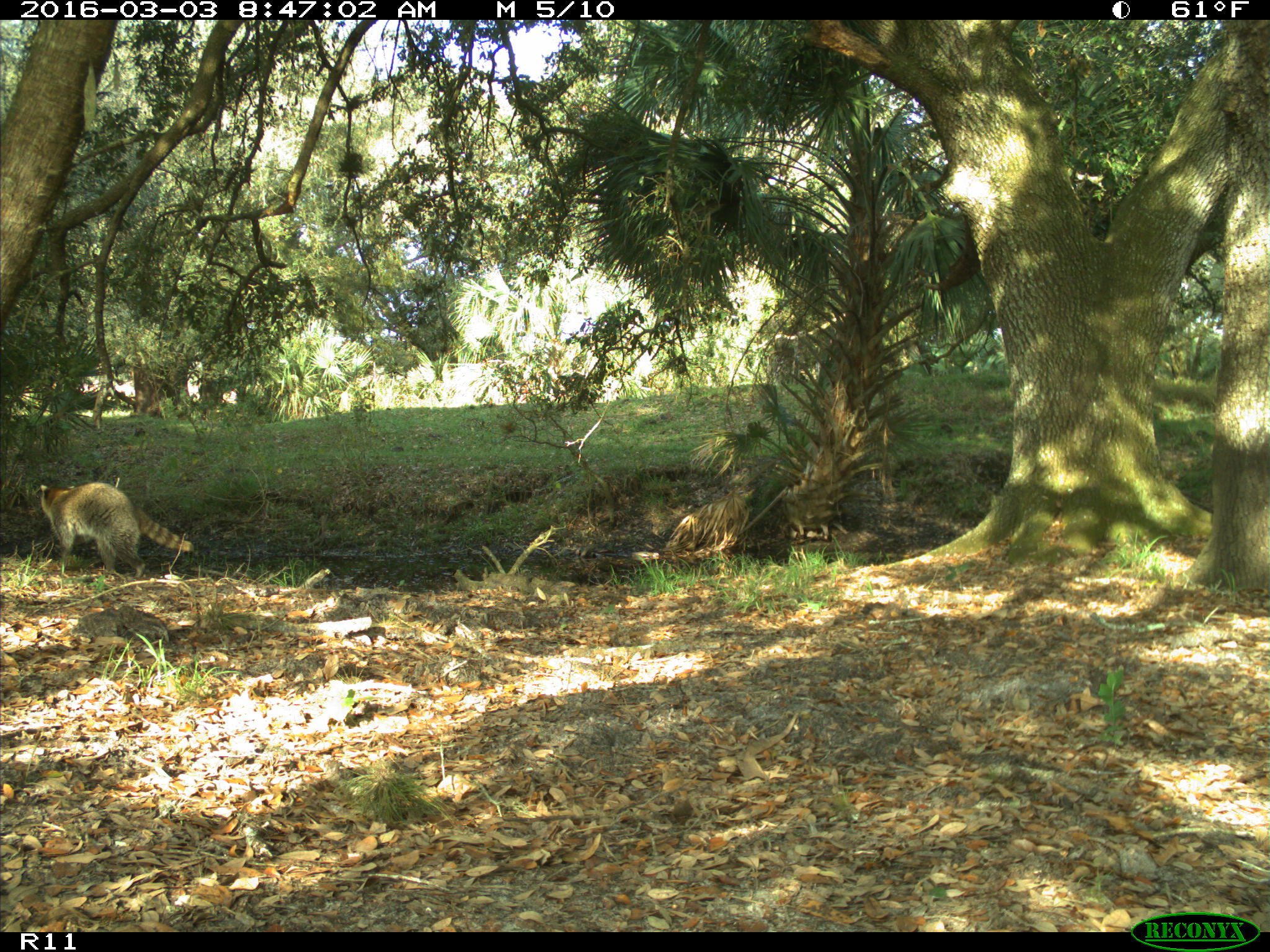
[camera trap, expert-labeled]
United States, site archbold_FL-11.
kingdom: Animalia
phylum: Chordata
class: Mammalia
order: Carnivora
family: Procyonidae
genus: Procyon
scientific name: Procyon lotor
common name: common raccoon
Procyon lotor (common raccoon).